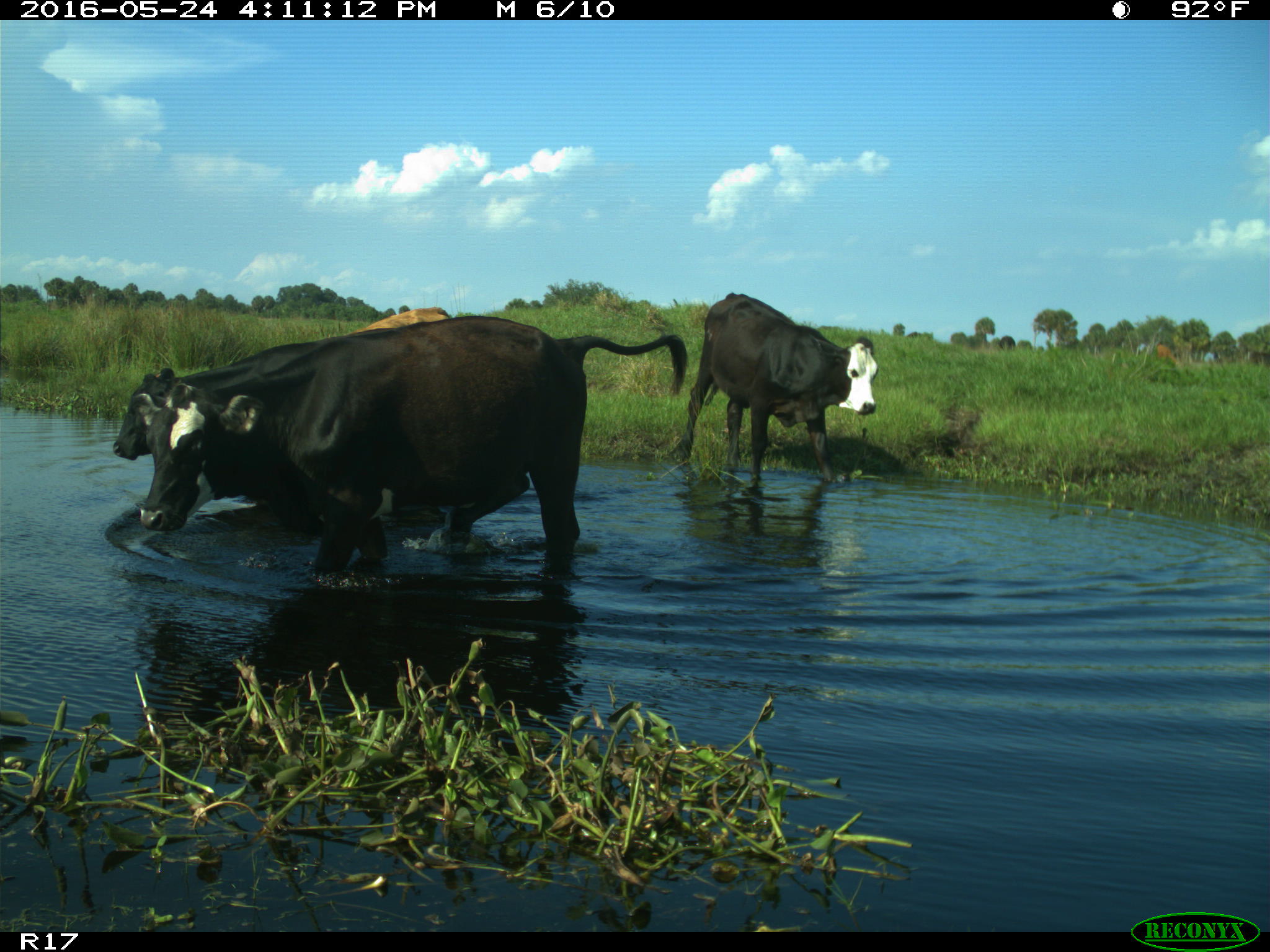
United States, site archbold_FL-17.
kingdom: Animalia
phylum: Chordata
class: Mammalia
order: Artiodactyla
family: Bovidae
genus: Bos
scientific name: Bos taurus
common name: domestic cow